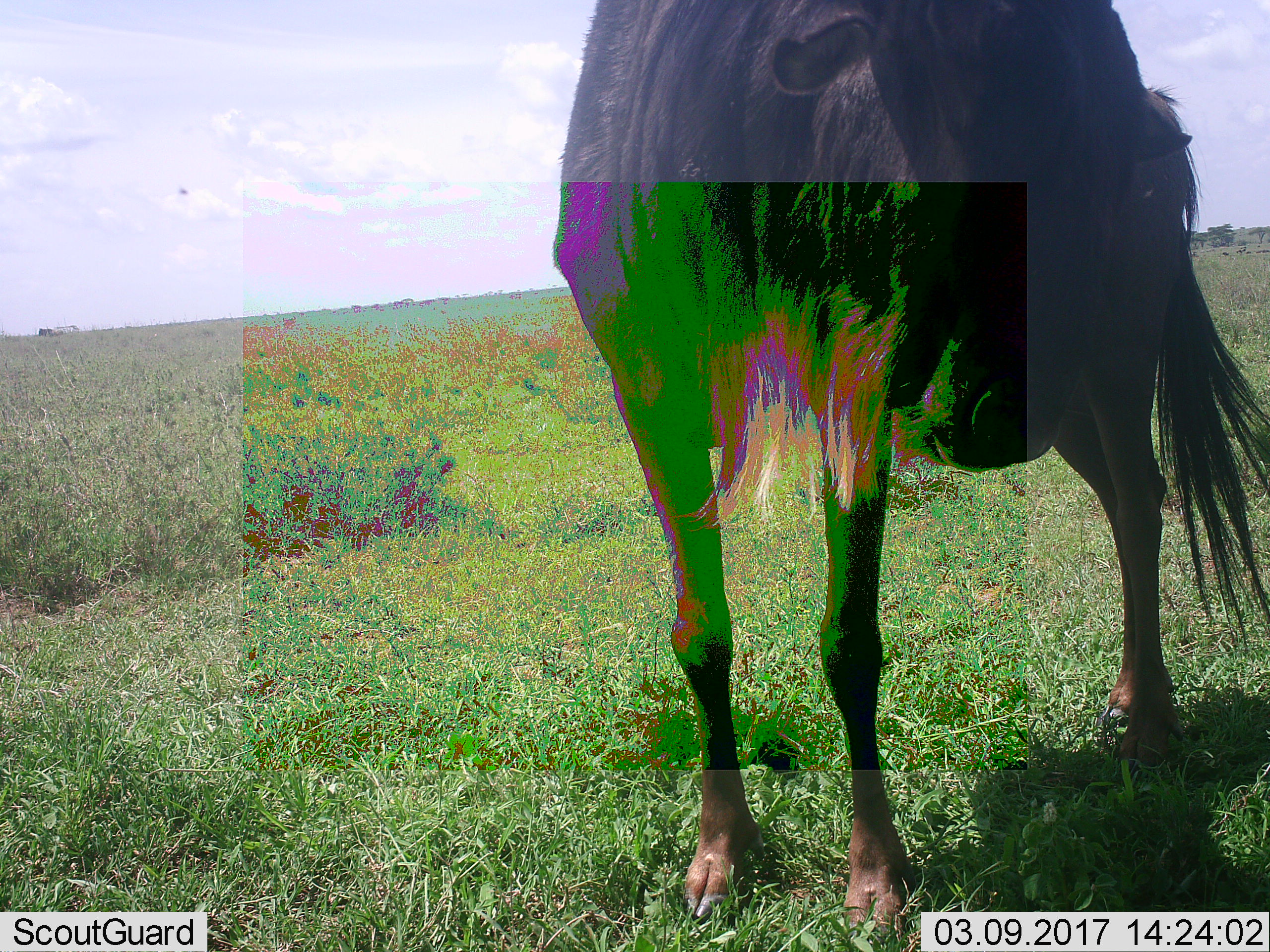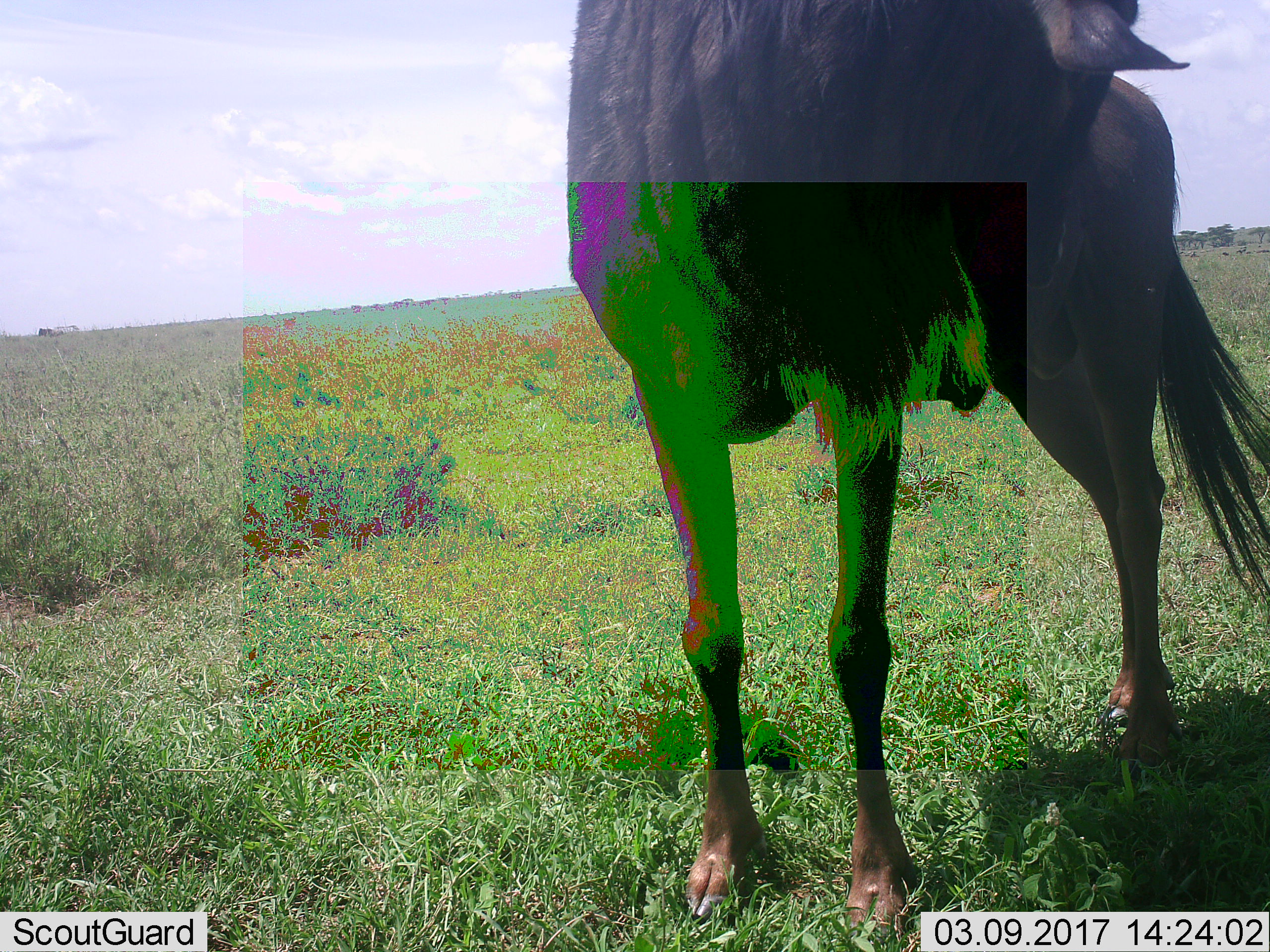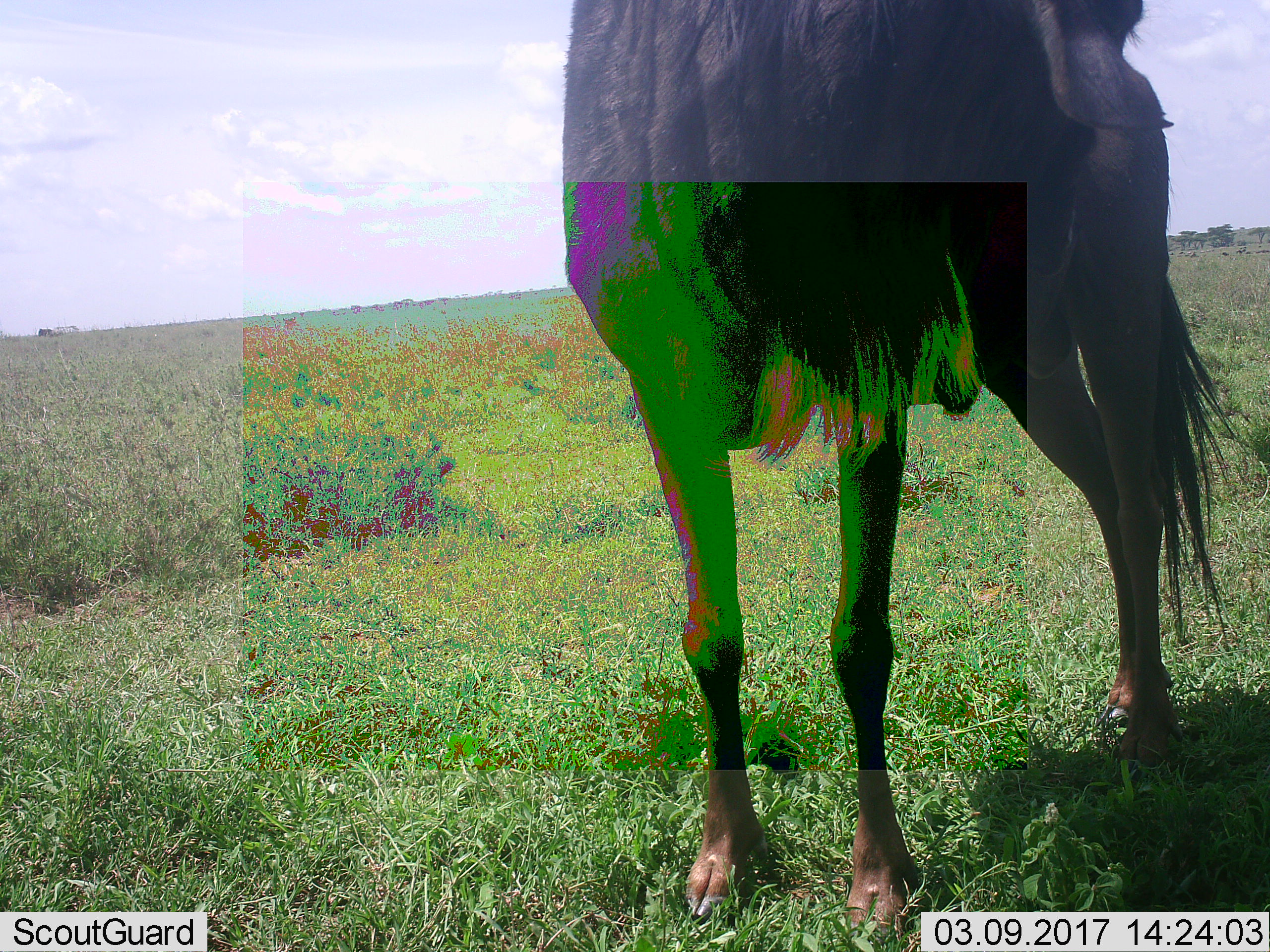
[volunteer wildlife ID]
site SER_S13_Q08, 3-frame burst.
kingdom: Animalia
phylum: Chordata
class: Mammalia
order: Artiodactyla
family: Bovidae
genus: Connochaetes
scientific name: Connochaetes taurinus taurinus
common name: blue wildebeest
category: wildebeestblue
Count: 1.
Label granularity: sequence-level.